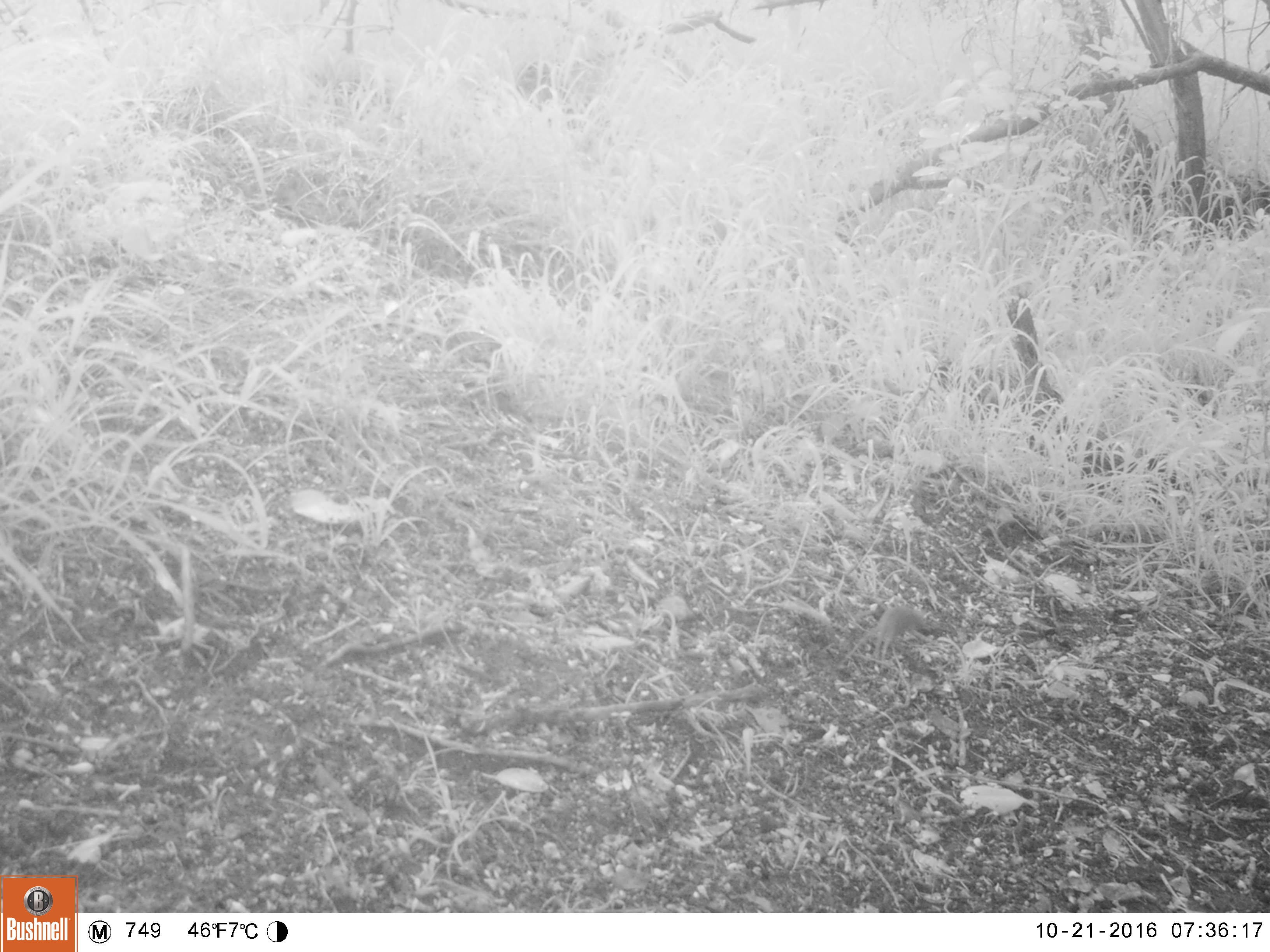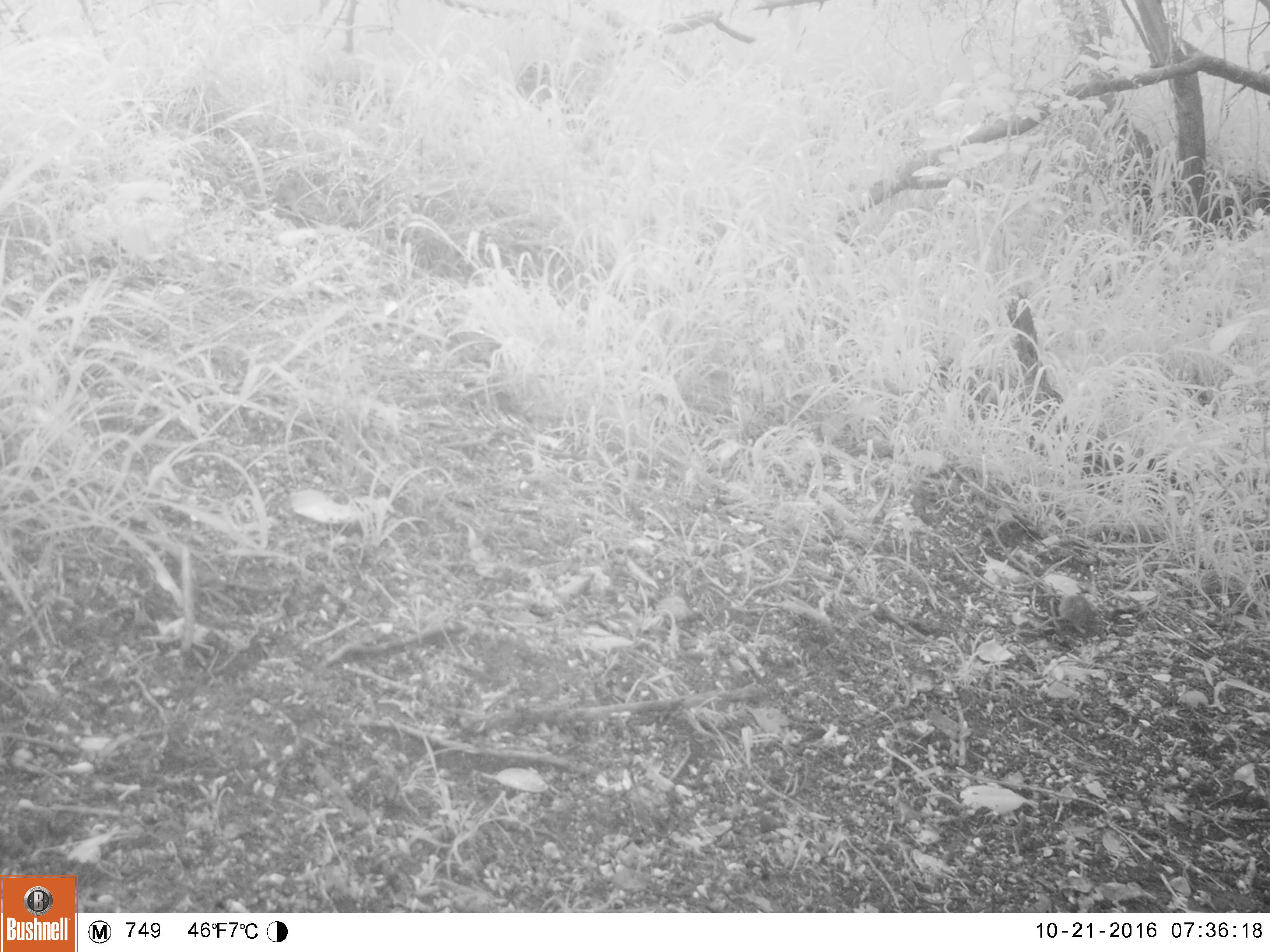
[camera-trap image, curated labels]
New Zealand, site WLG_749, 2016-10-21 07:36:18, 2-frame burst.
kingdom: Animalia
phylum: Chordata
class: Mammalia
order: Rodentia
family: Muridae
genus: Mus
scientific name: Mus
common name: mouse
Mouse (Mus).